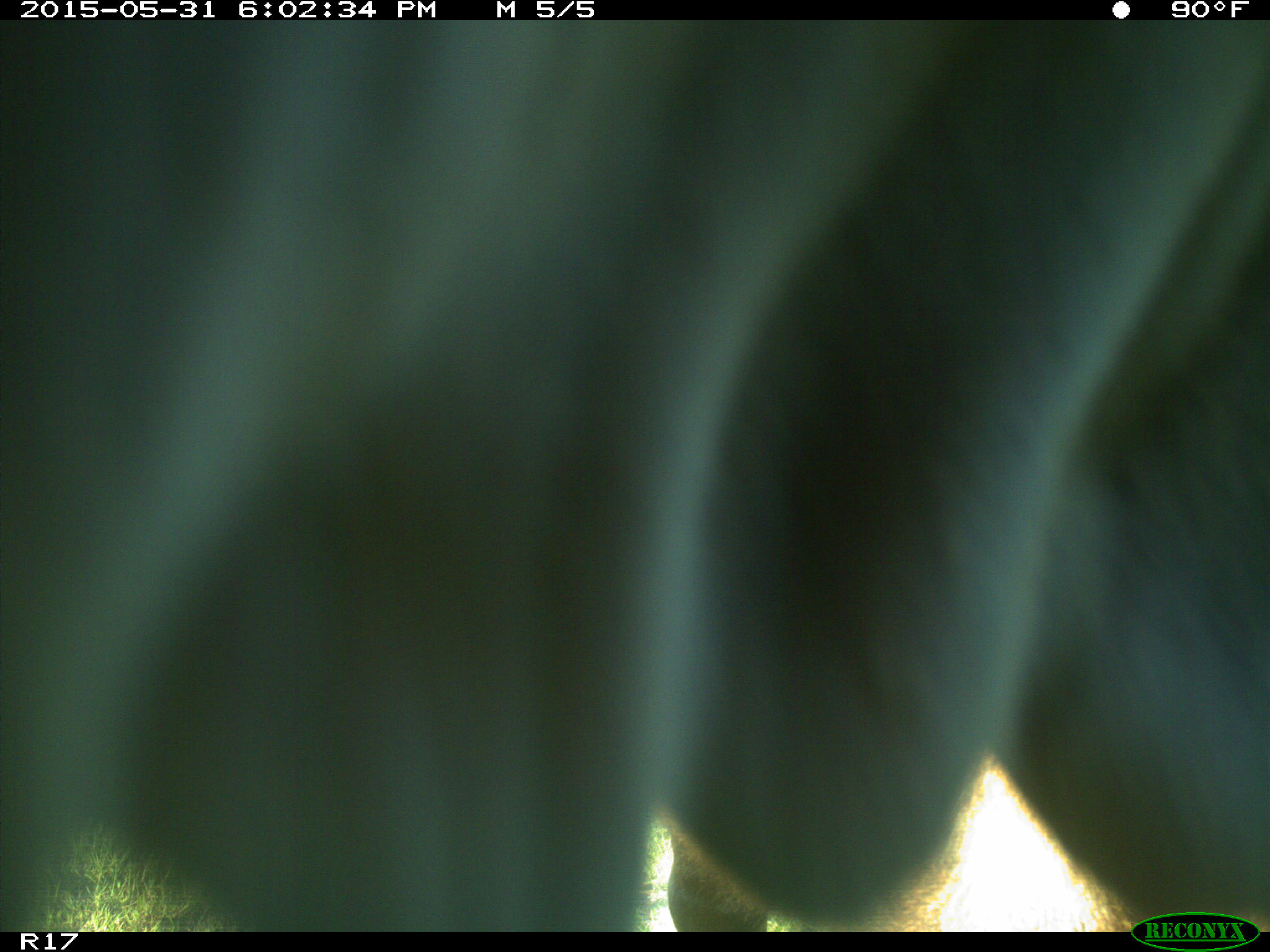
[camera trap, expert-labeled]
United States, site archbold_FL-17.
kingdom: Animalia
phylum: Chordata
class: Mammalia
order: Artiodactyla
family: Bovidae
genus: Bos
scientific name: Bos taurus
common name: domestic cow